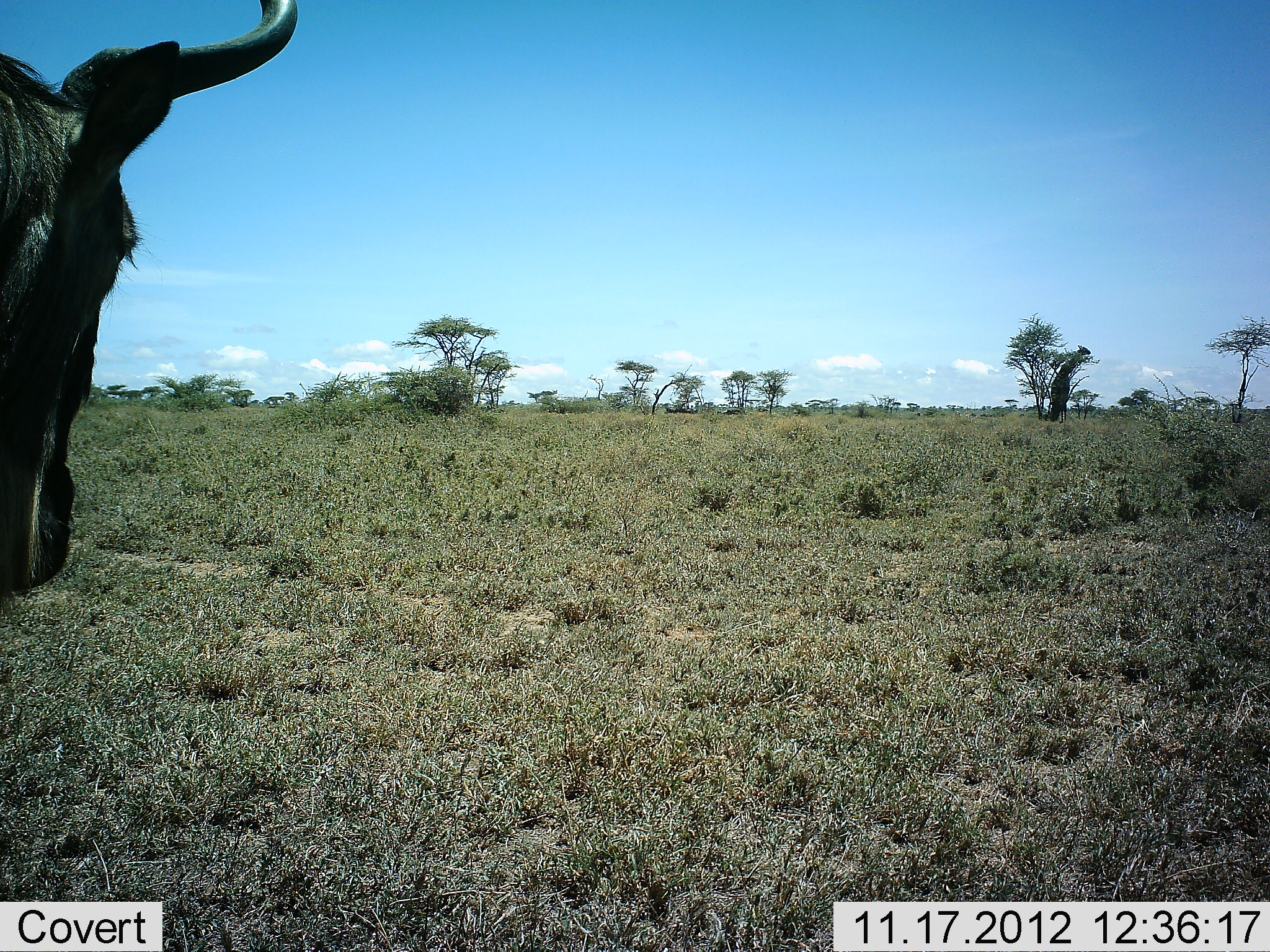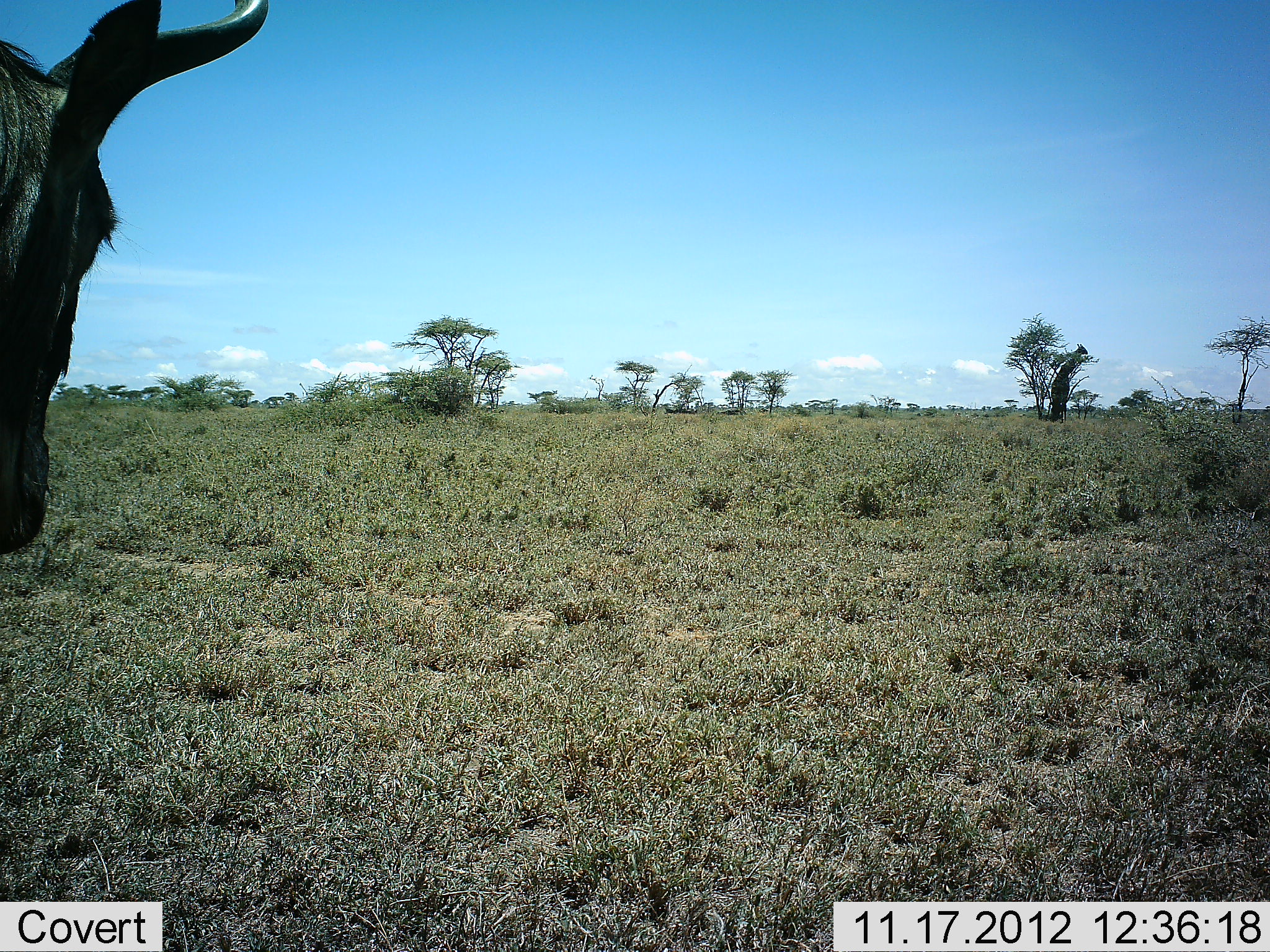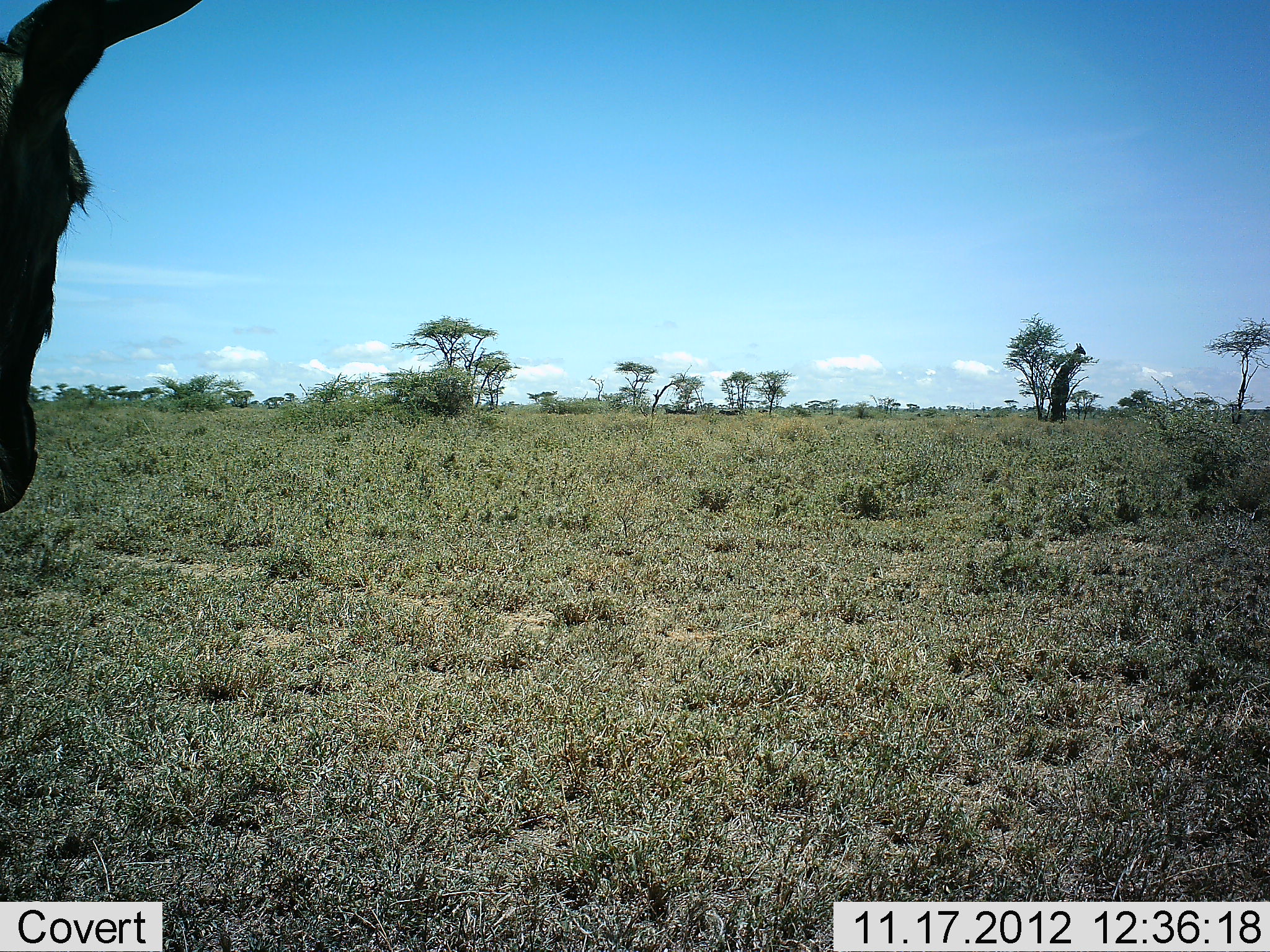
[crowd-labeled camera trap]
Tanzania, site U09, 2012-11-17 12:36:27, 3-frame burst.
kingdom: Animalia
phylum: Chordata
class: Mammalia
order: Artiodactyla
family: Bovidae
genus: Connochaetes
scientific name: Connochaetes taurinus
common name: blue wildebeest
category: wildebeest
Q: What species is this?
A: Wildebeest (blue wildebeest) (Connochaetes taurinus).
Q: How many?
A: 1.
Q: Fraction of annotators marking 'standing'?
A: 73%.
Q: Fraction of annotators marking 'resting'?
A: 7%.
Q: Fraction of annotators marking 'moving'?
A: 27%.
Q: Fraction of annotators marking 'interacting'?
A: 0%.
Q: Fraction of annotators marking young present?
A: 0%.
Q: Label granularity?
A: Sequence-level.